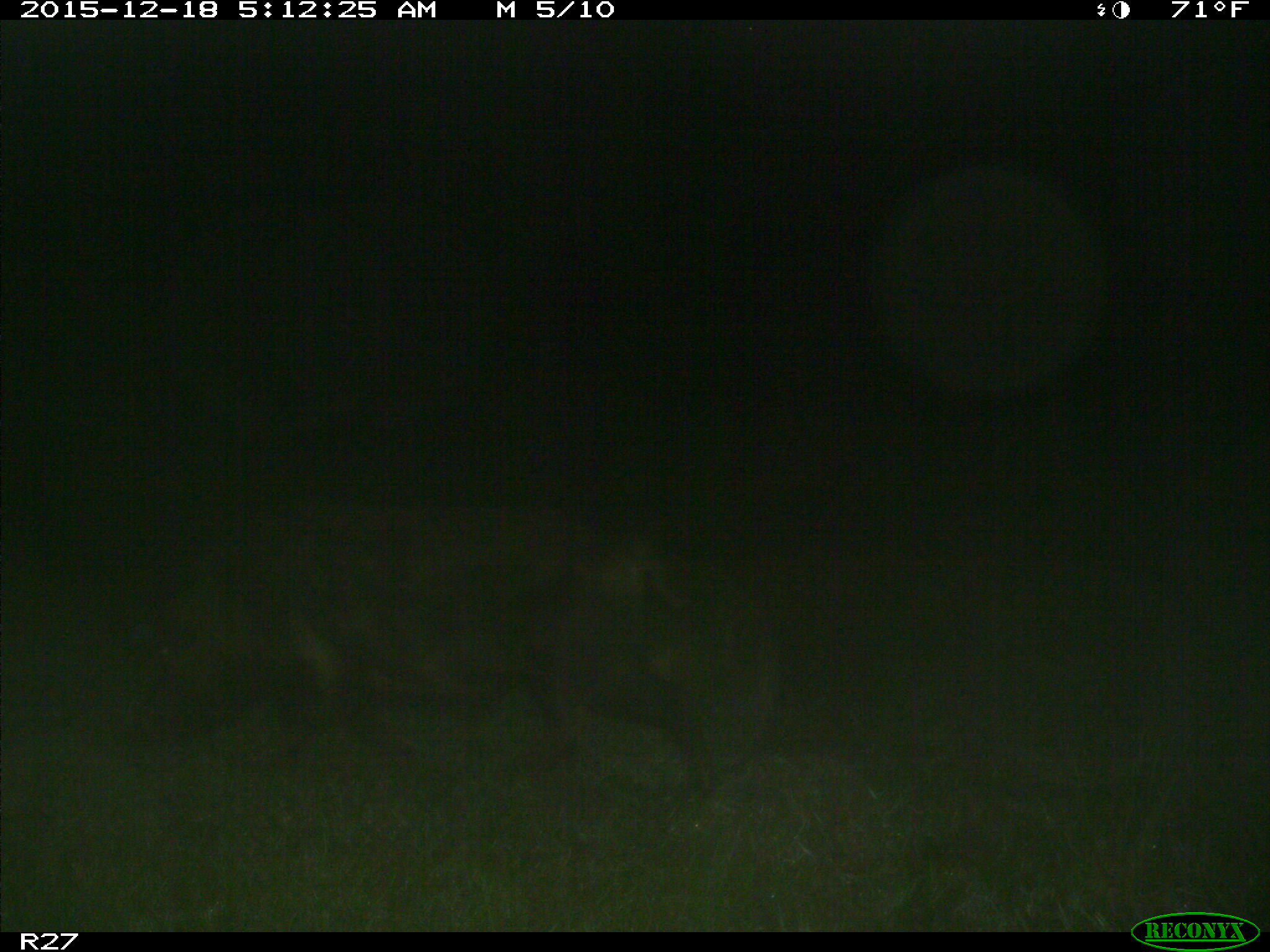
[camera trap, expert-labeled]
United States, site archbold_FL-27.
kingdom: Animalia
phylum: Chordata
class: Mammalia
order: Artiodactyla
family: Suidae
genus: Sus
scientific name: Sus scrofa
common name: wild boar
Sus scrofa (wild boar).